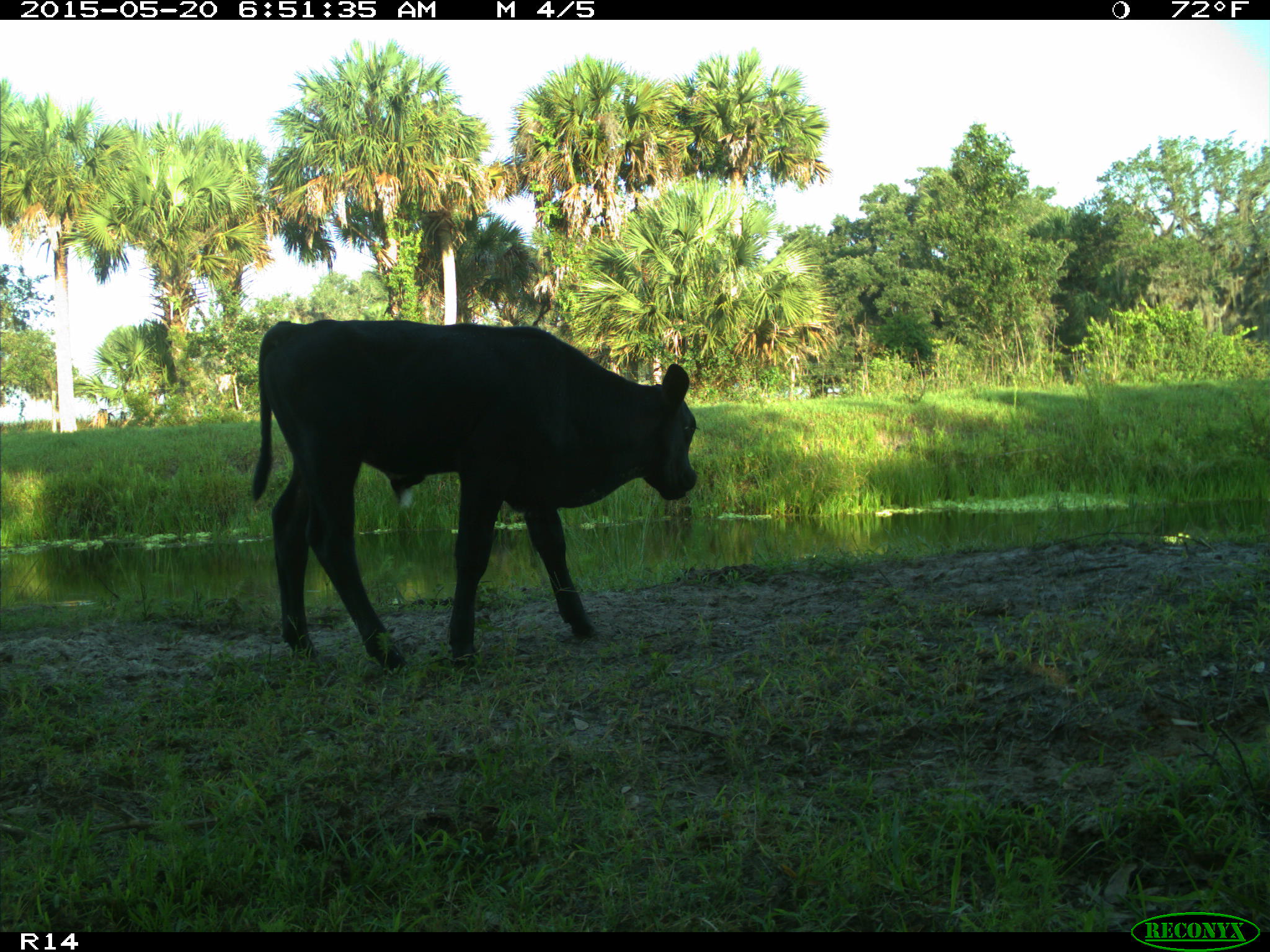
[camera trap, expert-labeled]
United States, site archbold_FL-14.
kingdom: Animalia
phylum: Chordata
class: Mammalia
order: Artiodactyla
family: Bovidae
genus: Bos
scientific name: Bos taurus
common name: domestic cow